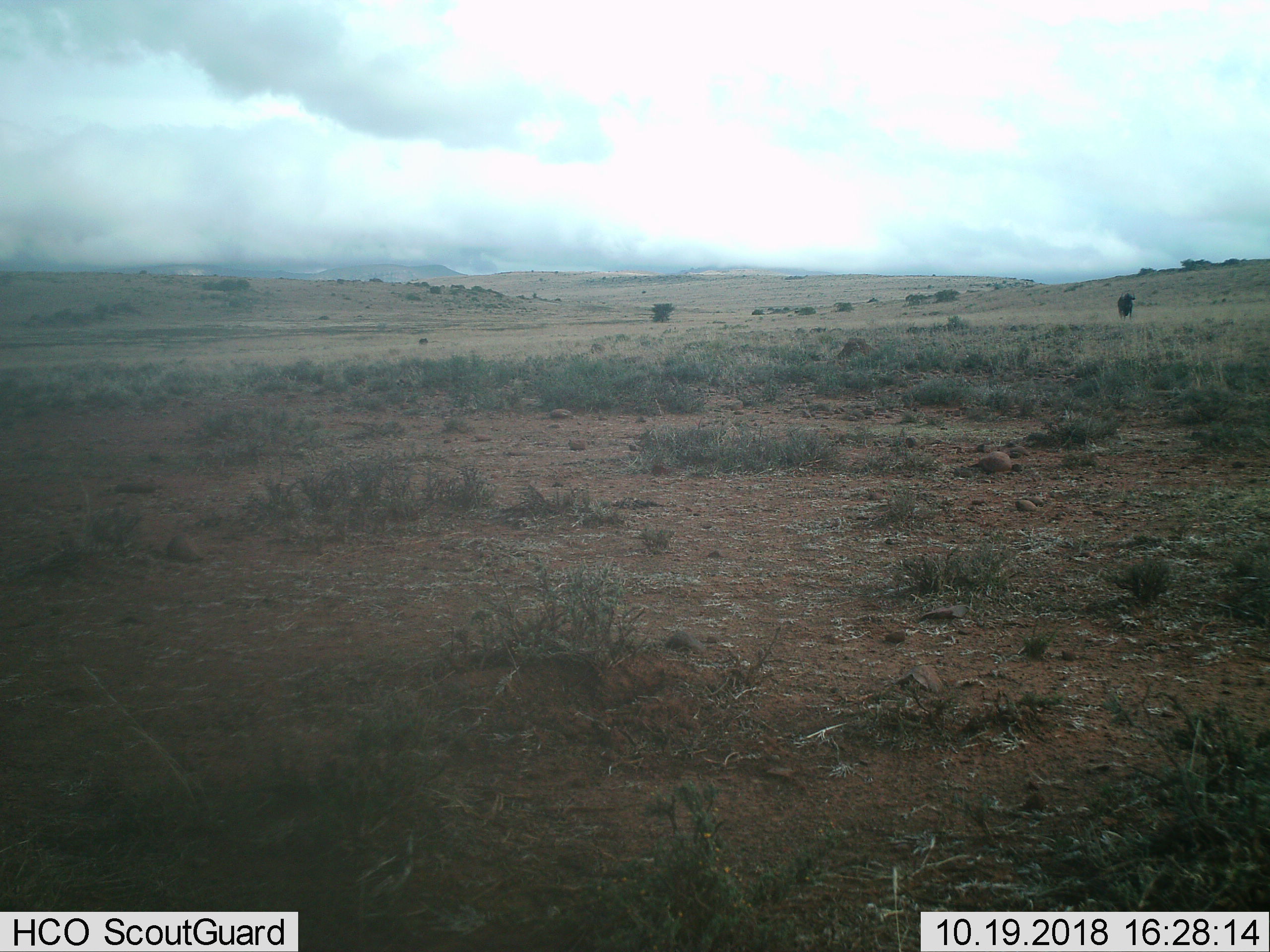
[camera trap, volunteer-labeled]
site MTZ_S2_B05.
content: unidentified animal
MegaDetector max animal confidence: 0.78